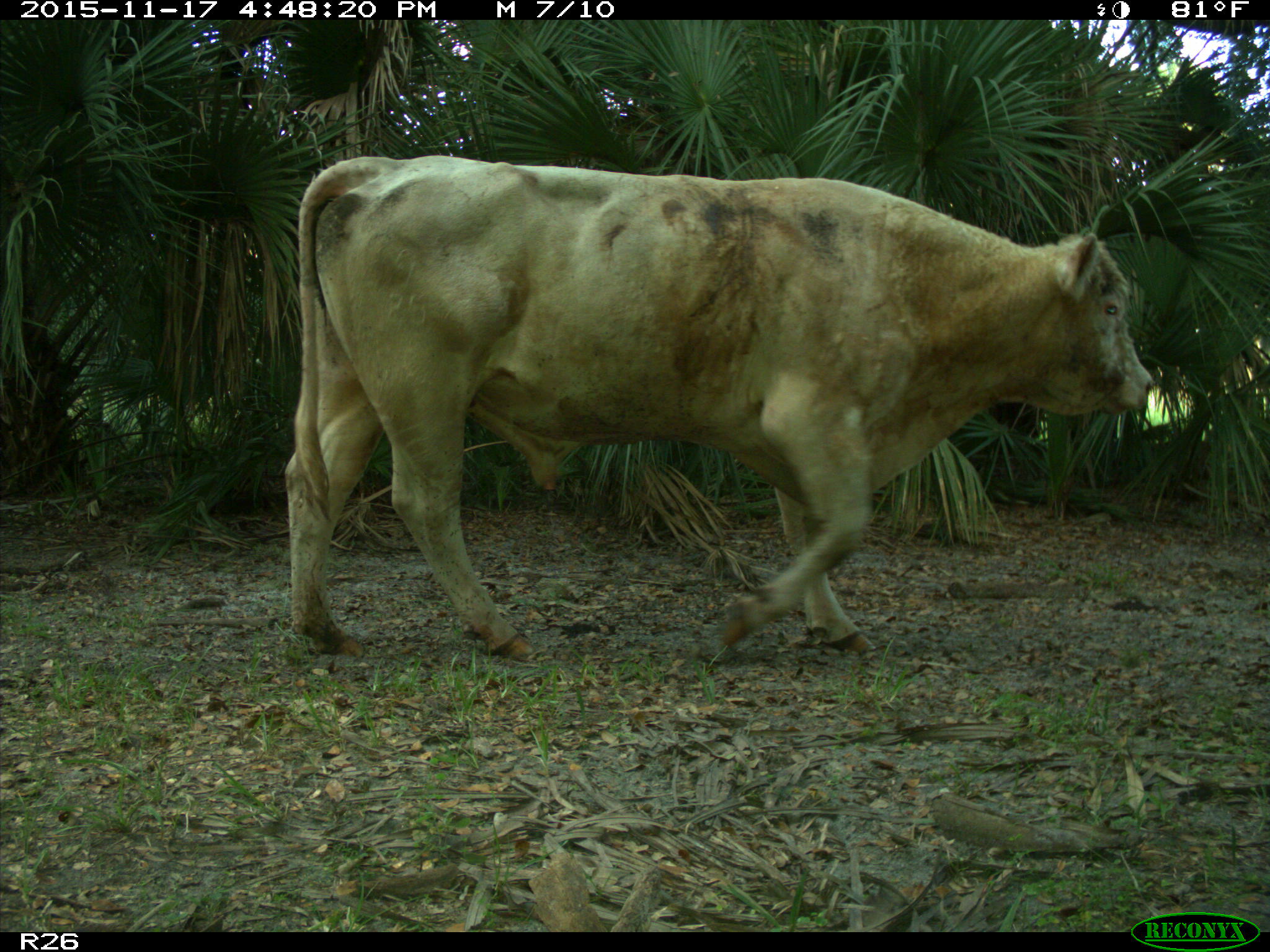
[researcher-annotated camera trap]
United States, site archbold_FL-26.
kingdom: Animalia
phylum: Chordata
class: Mammalia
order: Artiodactyla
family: Bovidae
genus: Bos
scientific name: Bos taurus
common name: domestic cow